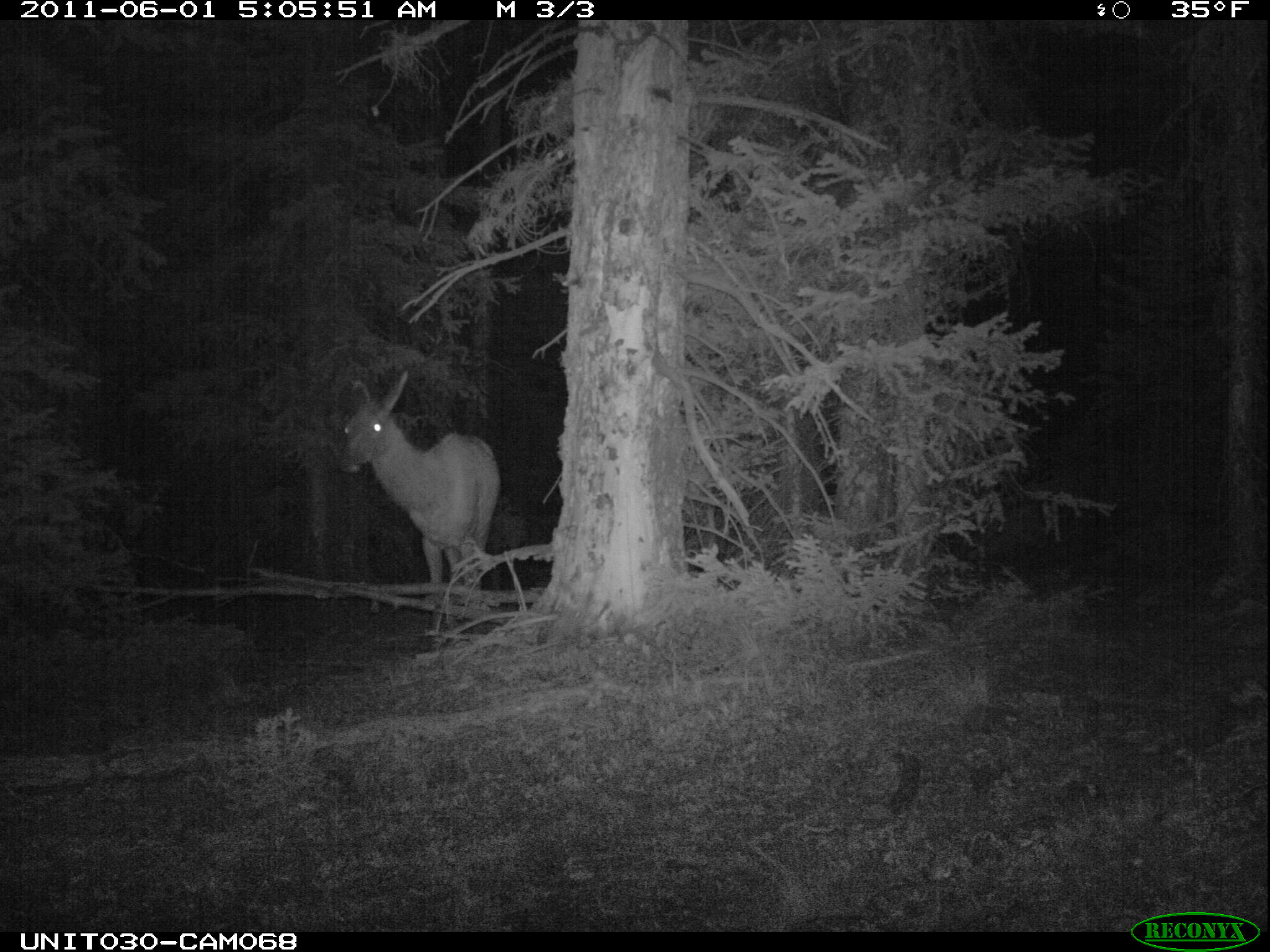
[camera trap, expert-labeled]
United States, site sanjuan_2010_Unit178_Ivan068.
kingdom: Animalia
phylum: Chordata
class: Mammalia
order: Artiodactyla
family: Cervidae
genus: Cervus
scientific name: Cervus elaphus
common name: red deer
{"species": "Cervus elaphus (red deer)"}